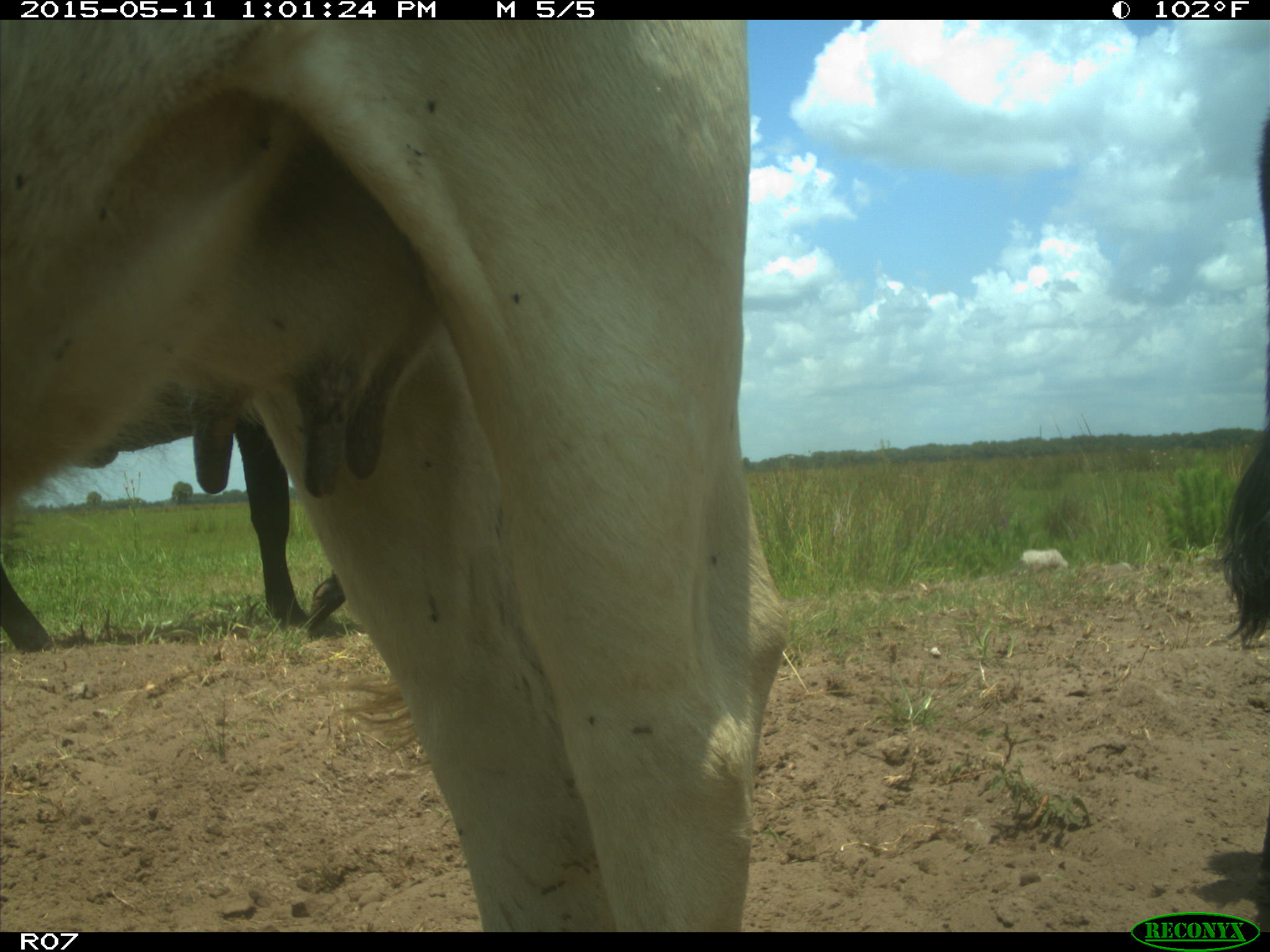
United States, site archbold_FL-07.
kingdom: Animalia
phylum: Chordata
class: Mammalia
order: Artiodactyla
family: Bovidae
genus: Bos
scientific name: Bos taurus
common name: domestic cow